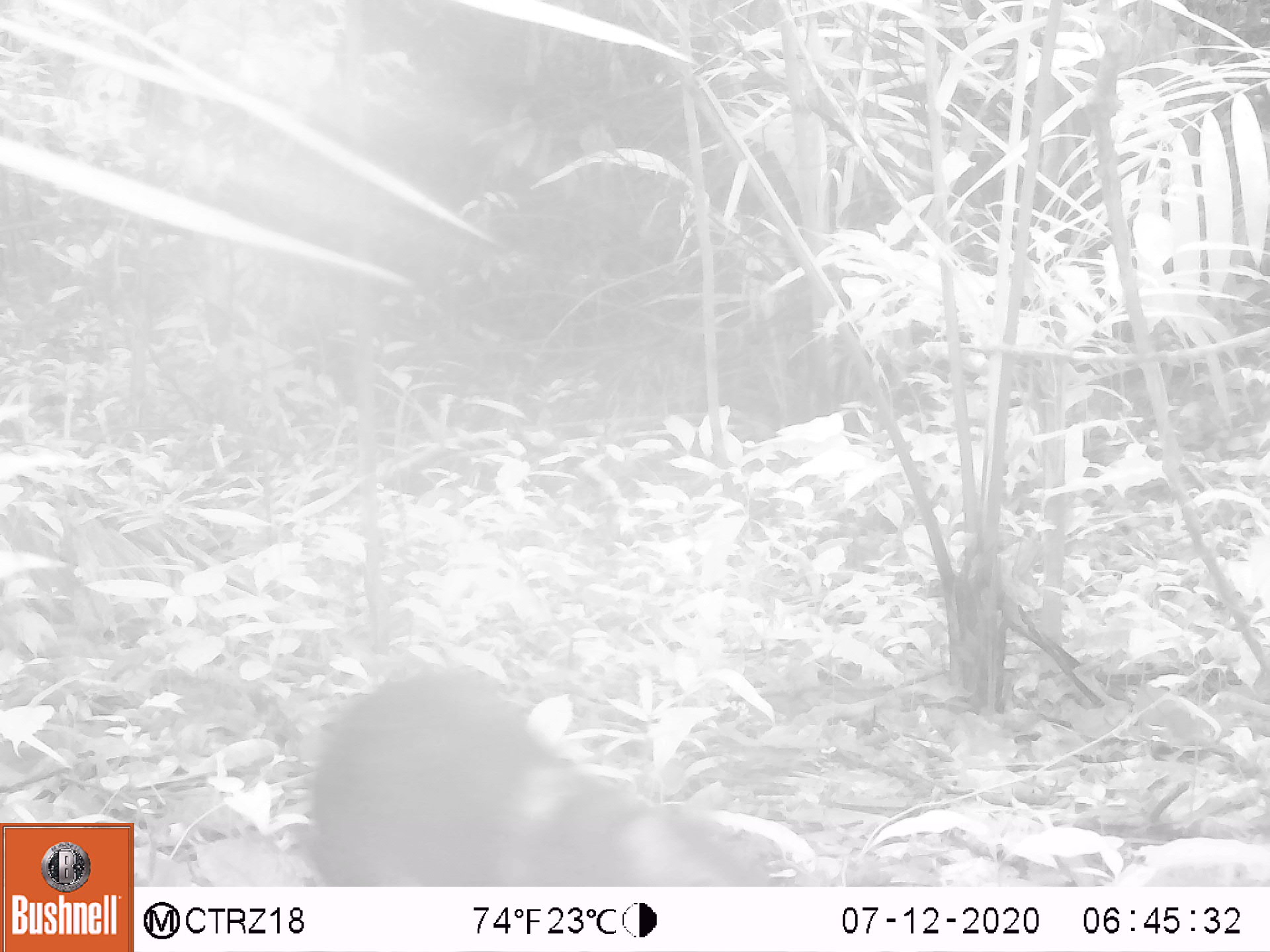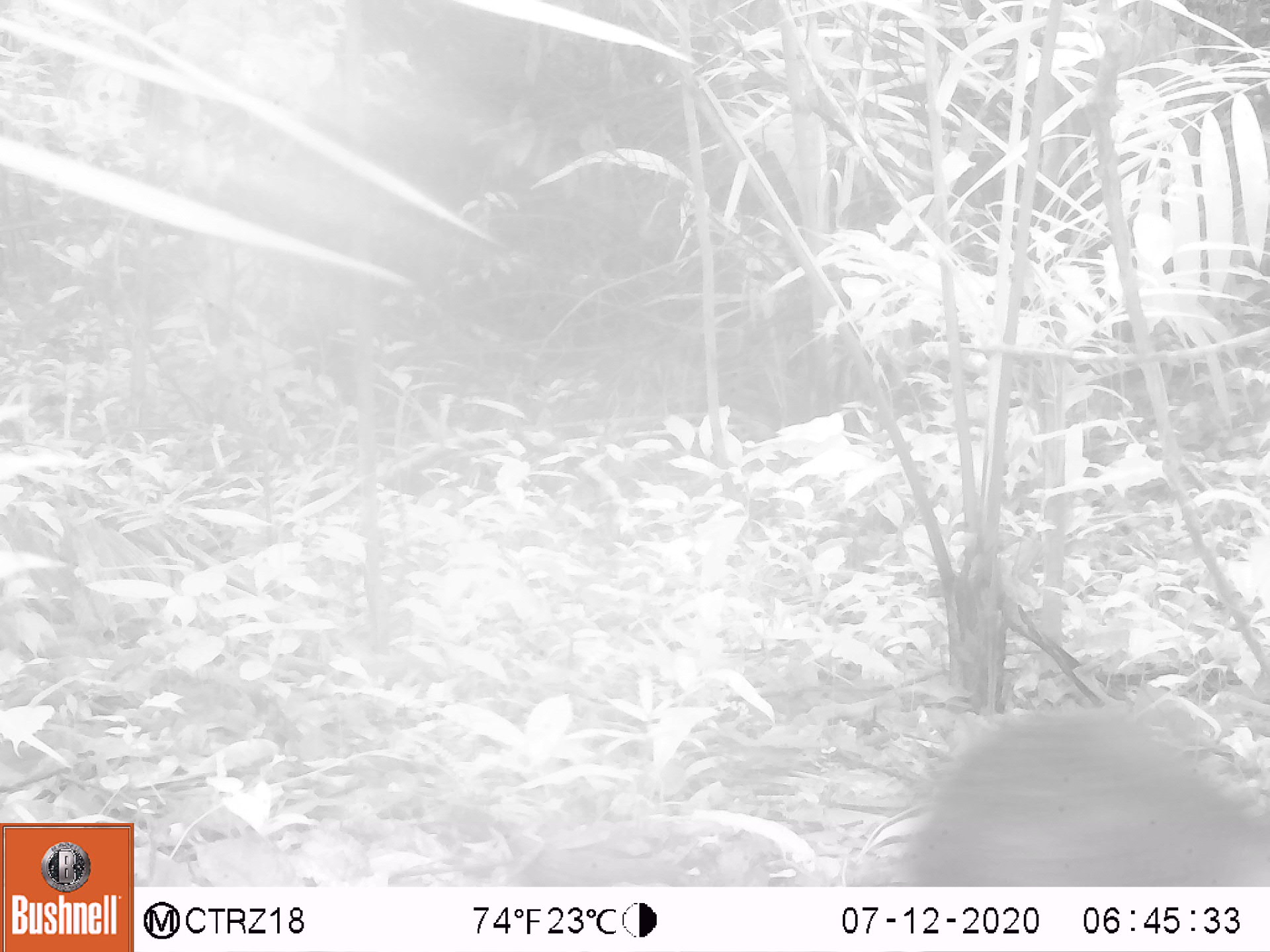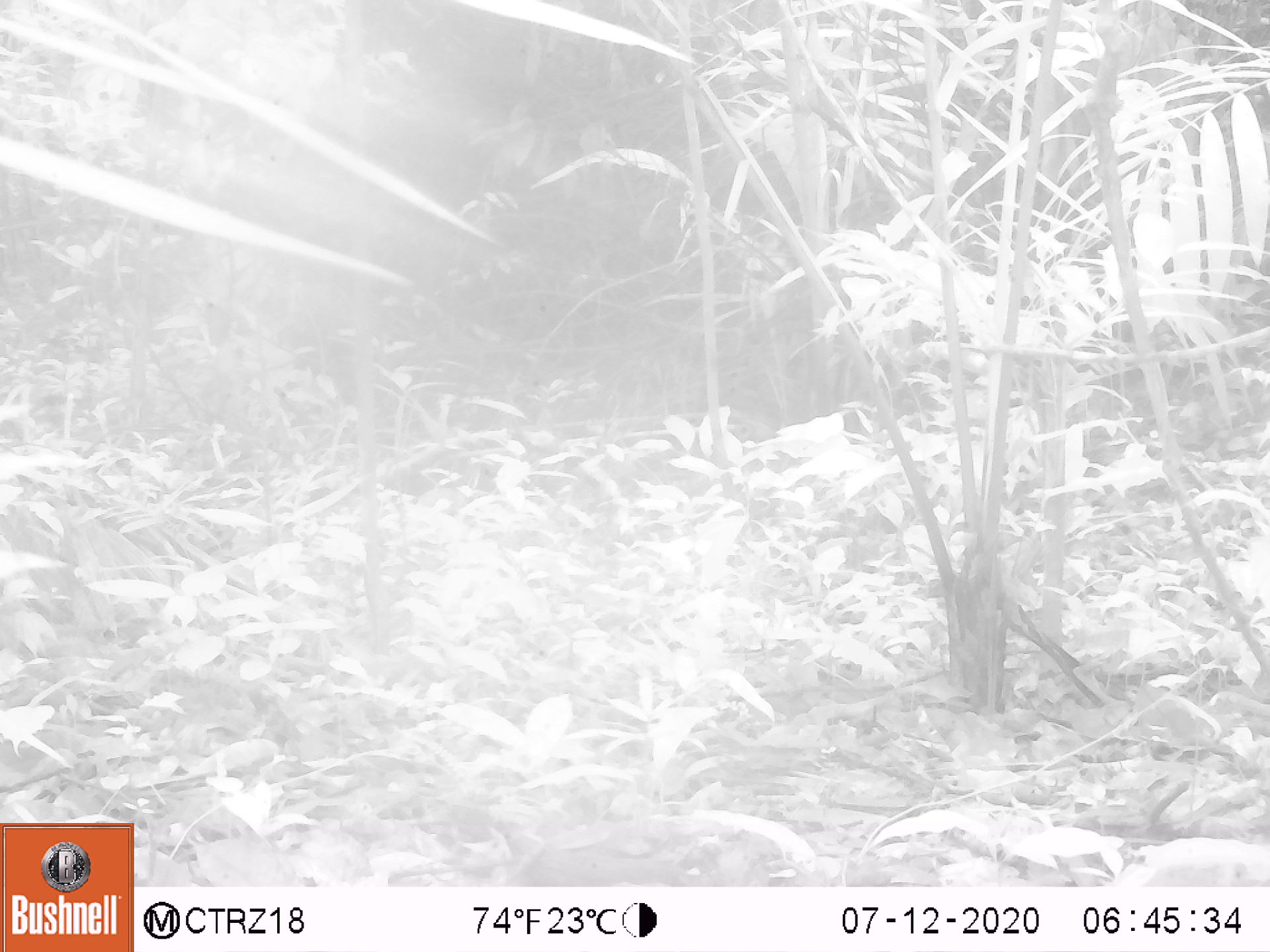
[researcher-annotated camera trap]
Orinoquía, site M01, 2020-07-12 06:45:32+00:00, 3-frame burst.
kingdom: Animalia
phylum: Chordata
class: Mammalia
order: Rodentia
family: Dasyproctidae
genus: Dasyprocta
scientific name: Dasyprocta fuliginosa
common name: black agouti